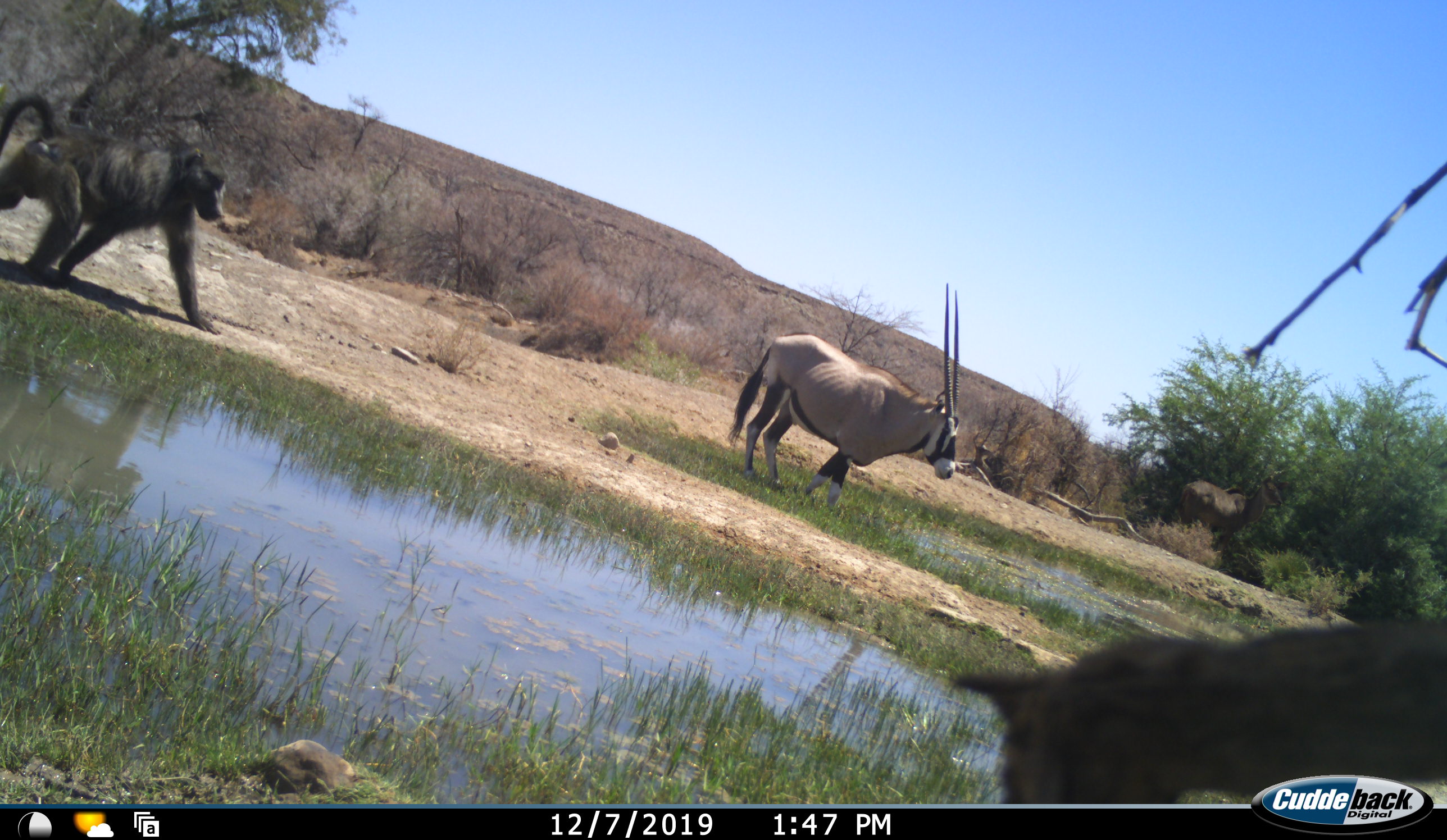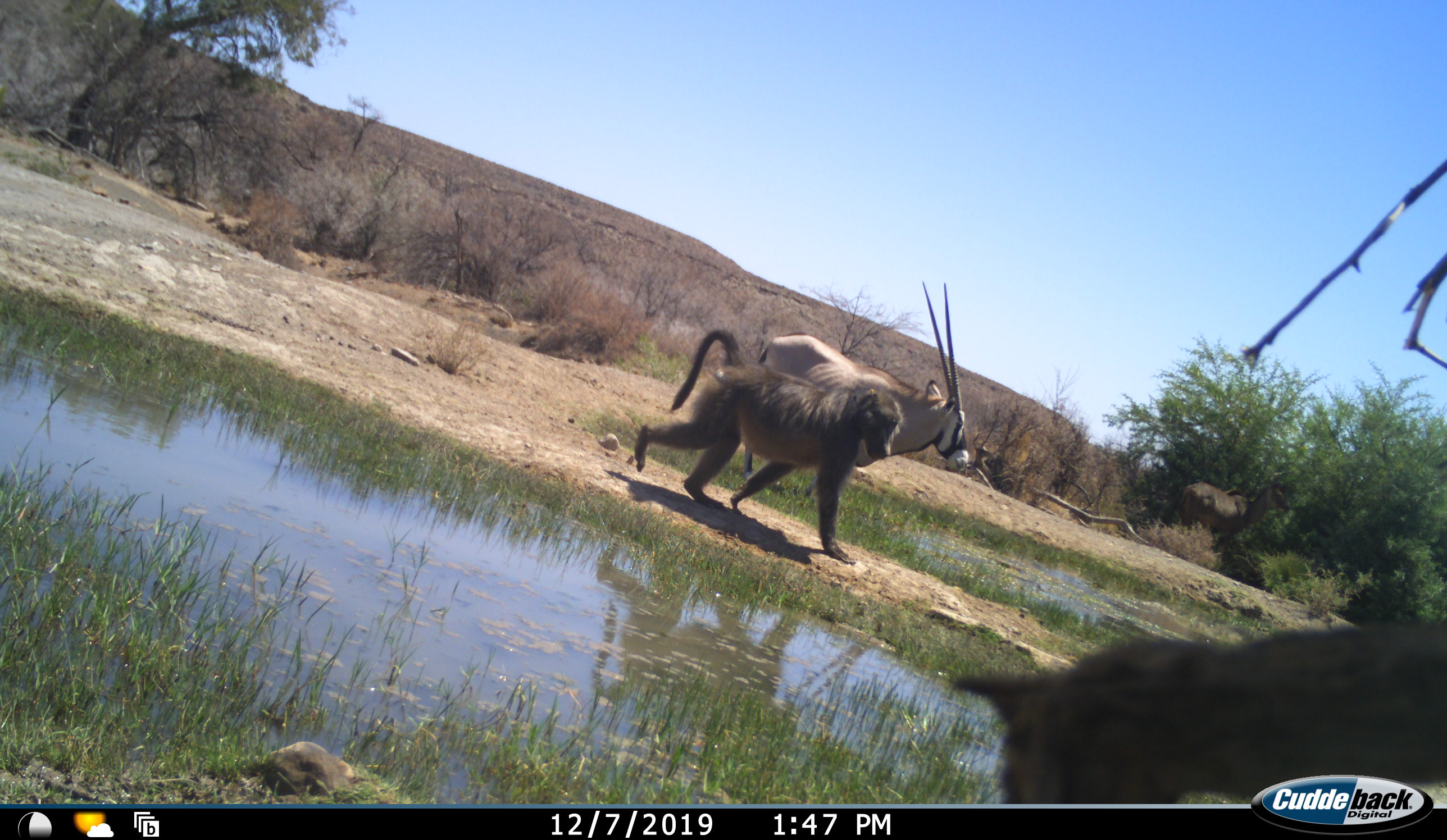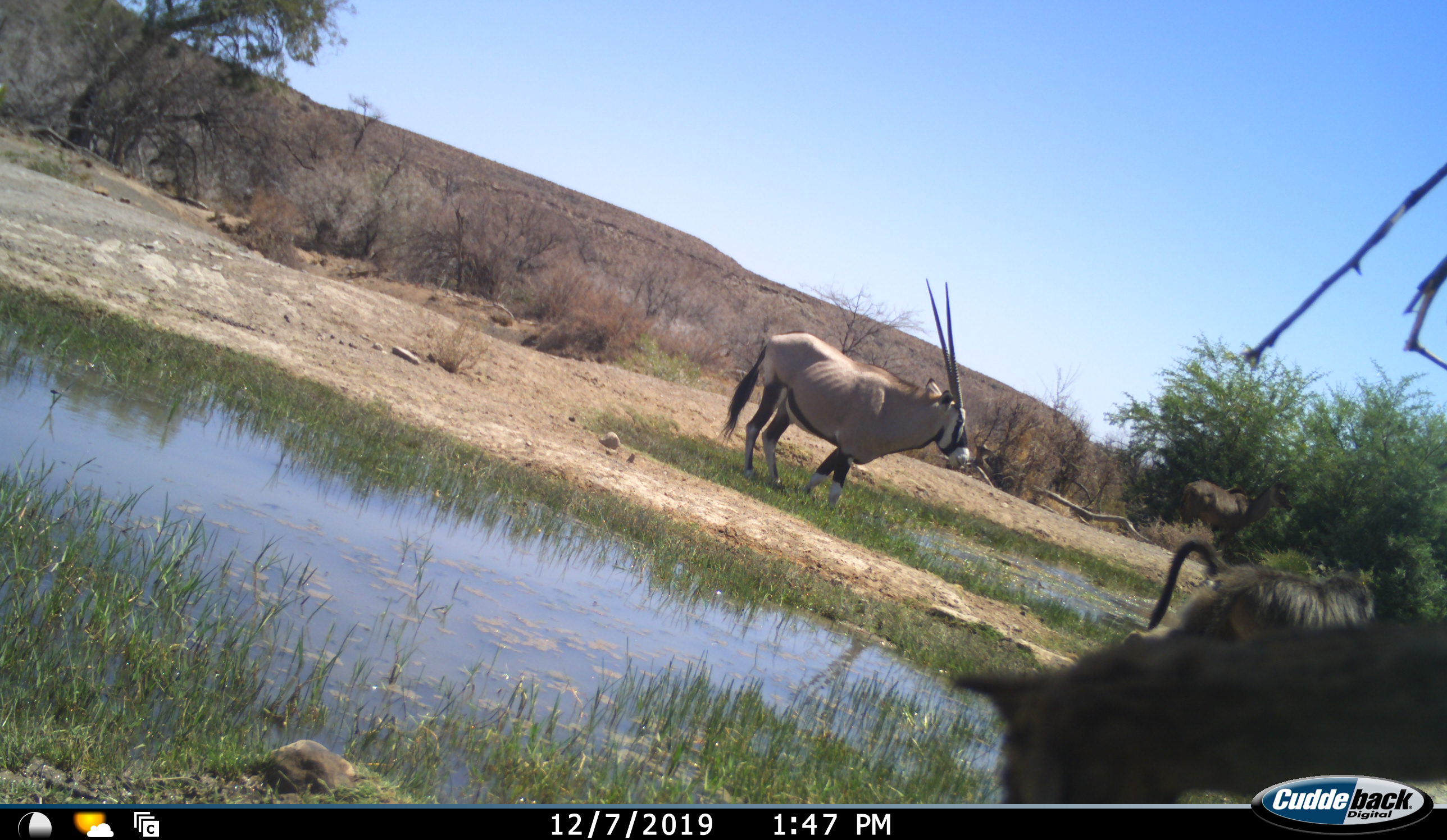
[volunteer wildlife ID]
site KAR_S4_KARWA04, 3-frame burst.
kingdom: Animalia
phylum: Chordata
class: Mammalia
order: Primates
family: Cercopithecidae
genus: Papio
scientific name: Papio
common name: baboon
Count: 1.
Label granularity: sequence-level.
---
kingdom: Animalia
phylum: Chordata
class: Mammalia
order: Artiodactyla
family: Bovidae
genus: Oryx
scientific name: Oryx gazella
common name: gemsbok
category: oryx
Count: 1.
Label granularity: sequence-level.